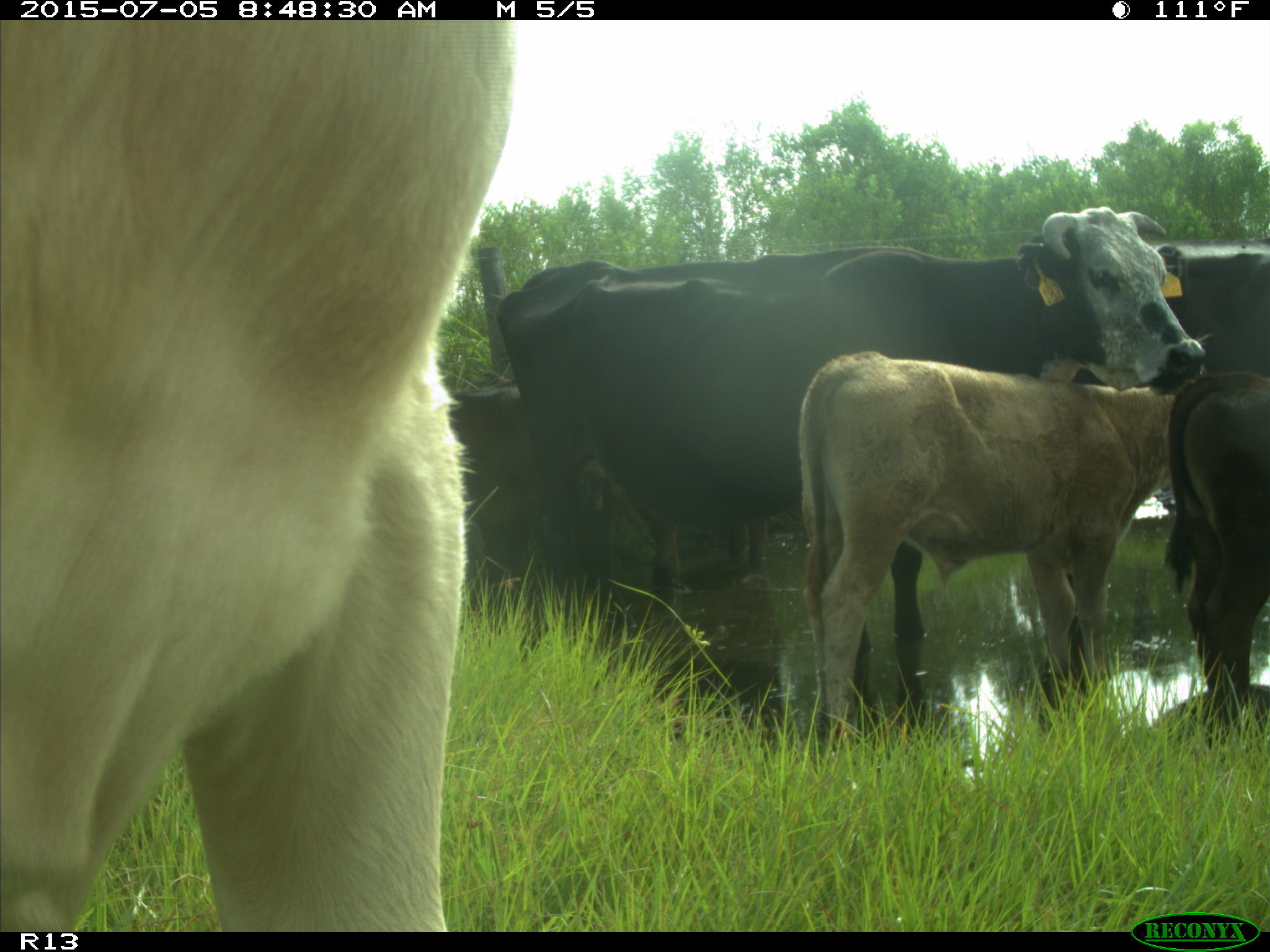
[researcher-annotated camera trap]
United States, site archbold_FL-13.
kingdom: Animalia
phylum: Chordata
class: Mammalia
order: Artiodactyla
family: Bovidae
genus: Bos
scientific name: Bos taurus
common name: domestic cow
Bos taurus (domestic cow).